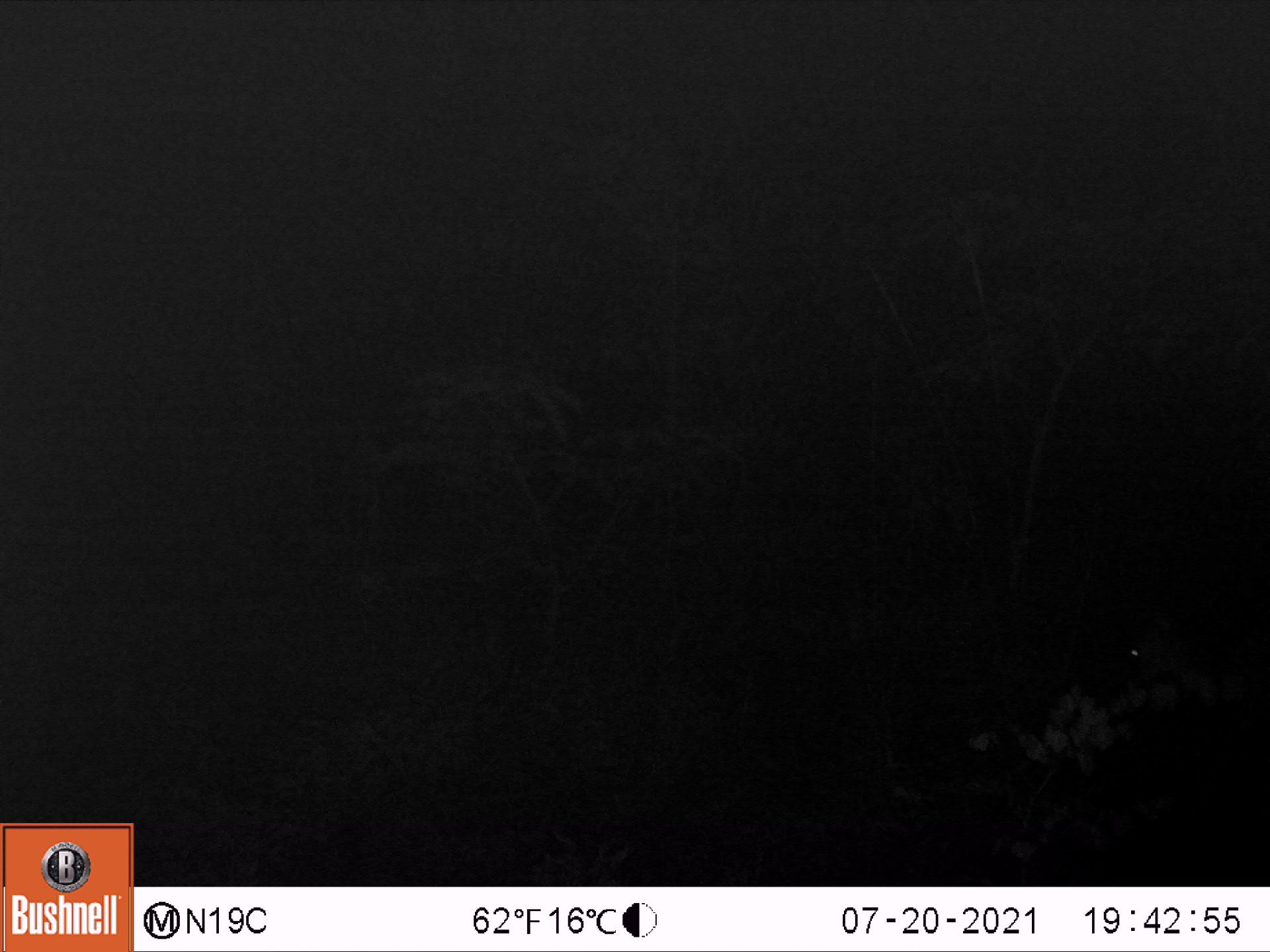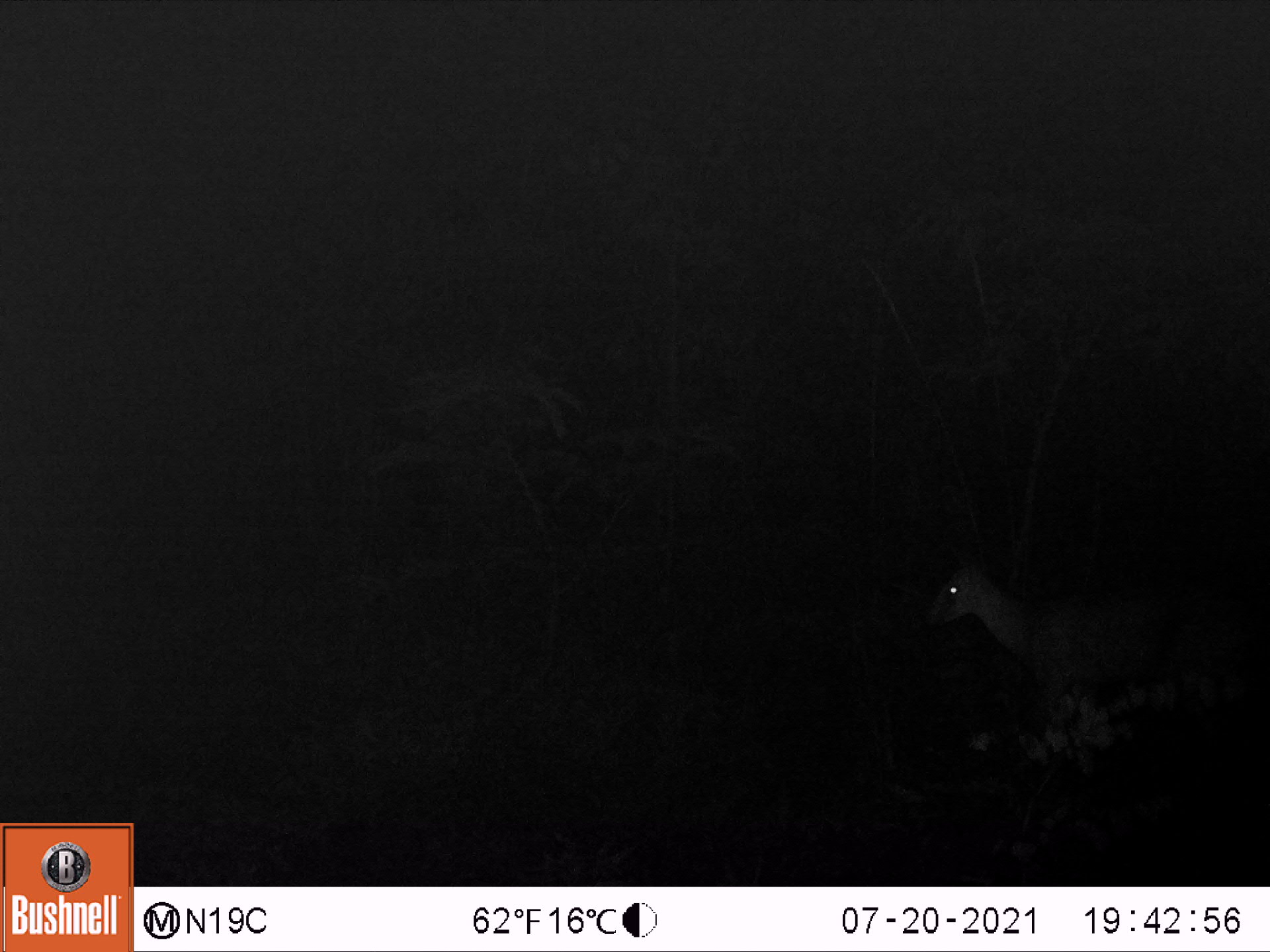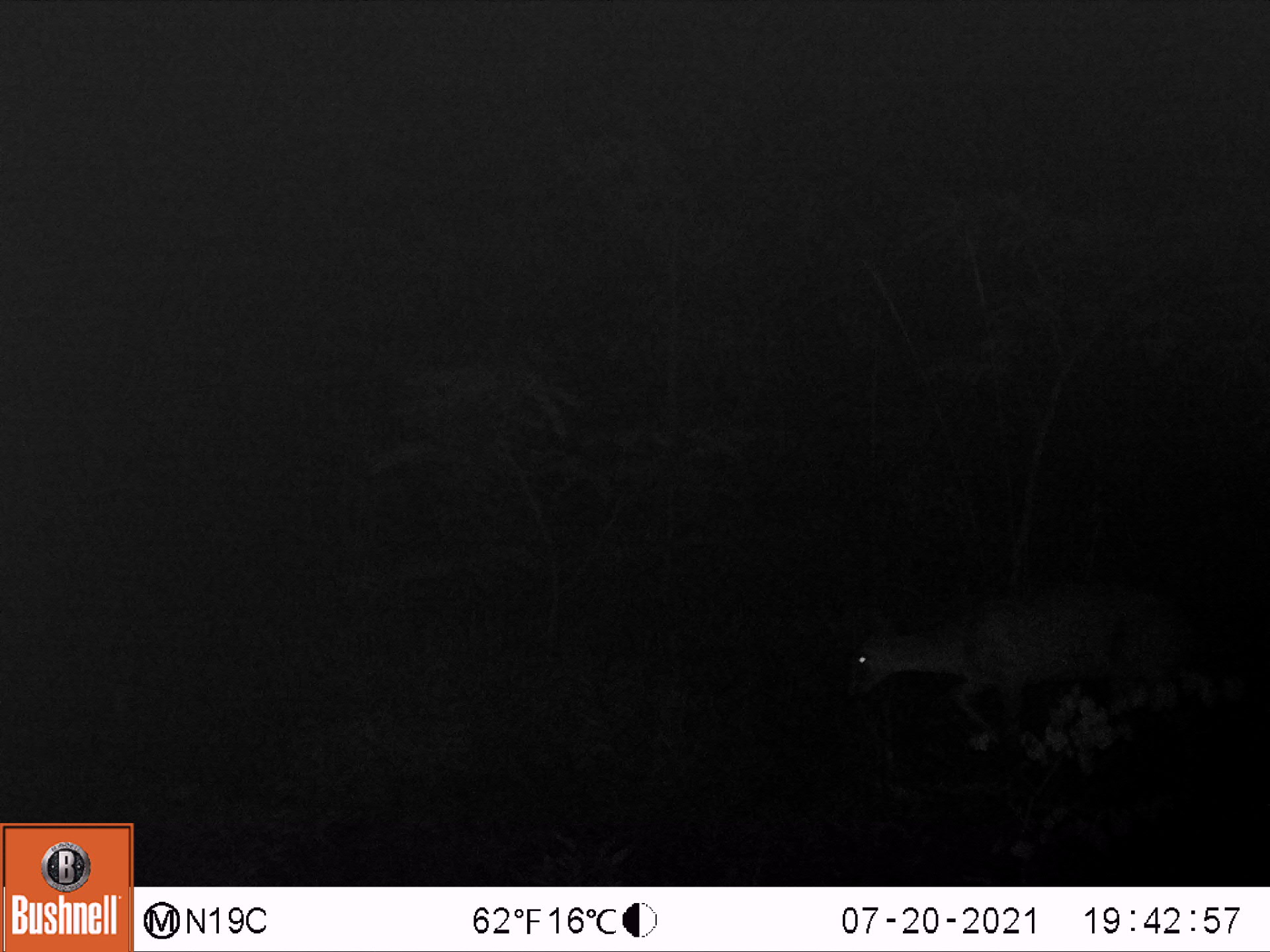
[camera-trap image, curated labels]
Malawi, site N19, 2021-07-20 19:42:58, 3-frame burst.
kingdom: Animalia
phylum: Chordata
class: Mammalia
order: Artiodactyla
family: Bovidae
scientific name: Antilopinae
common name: small antelope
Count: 1.